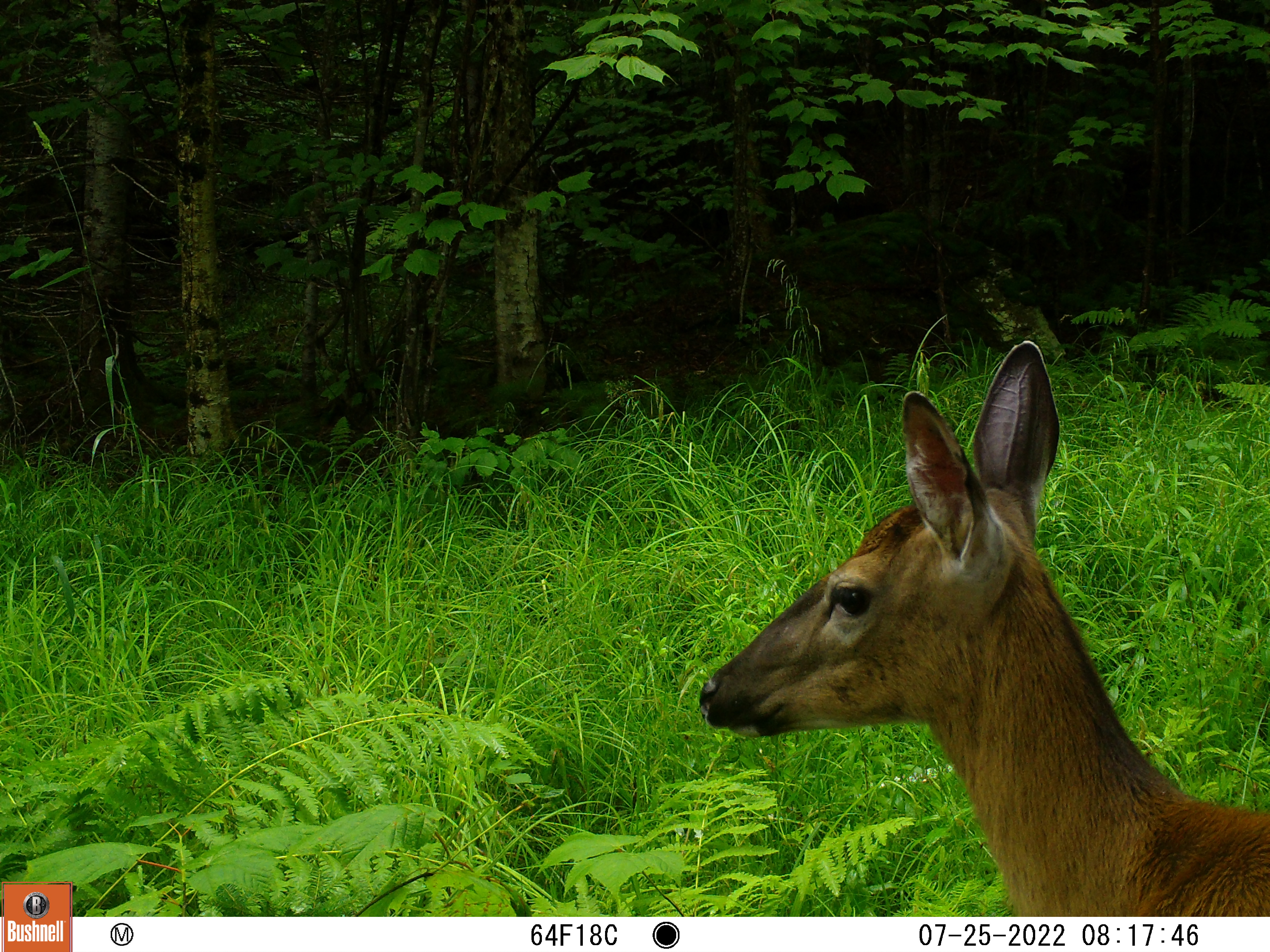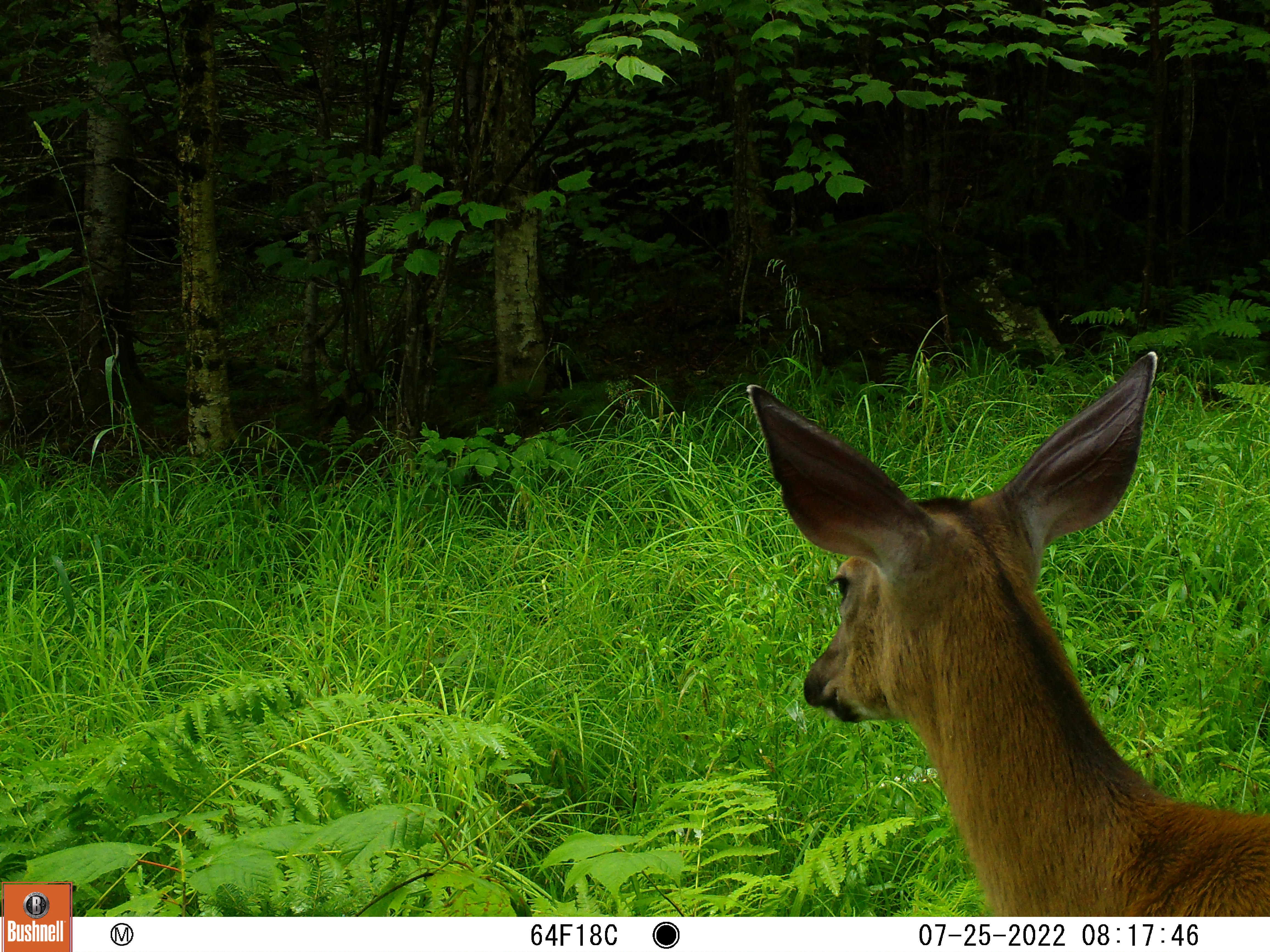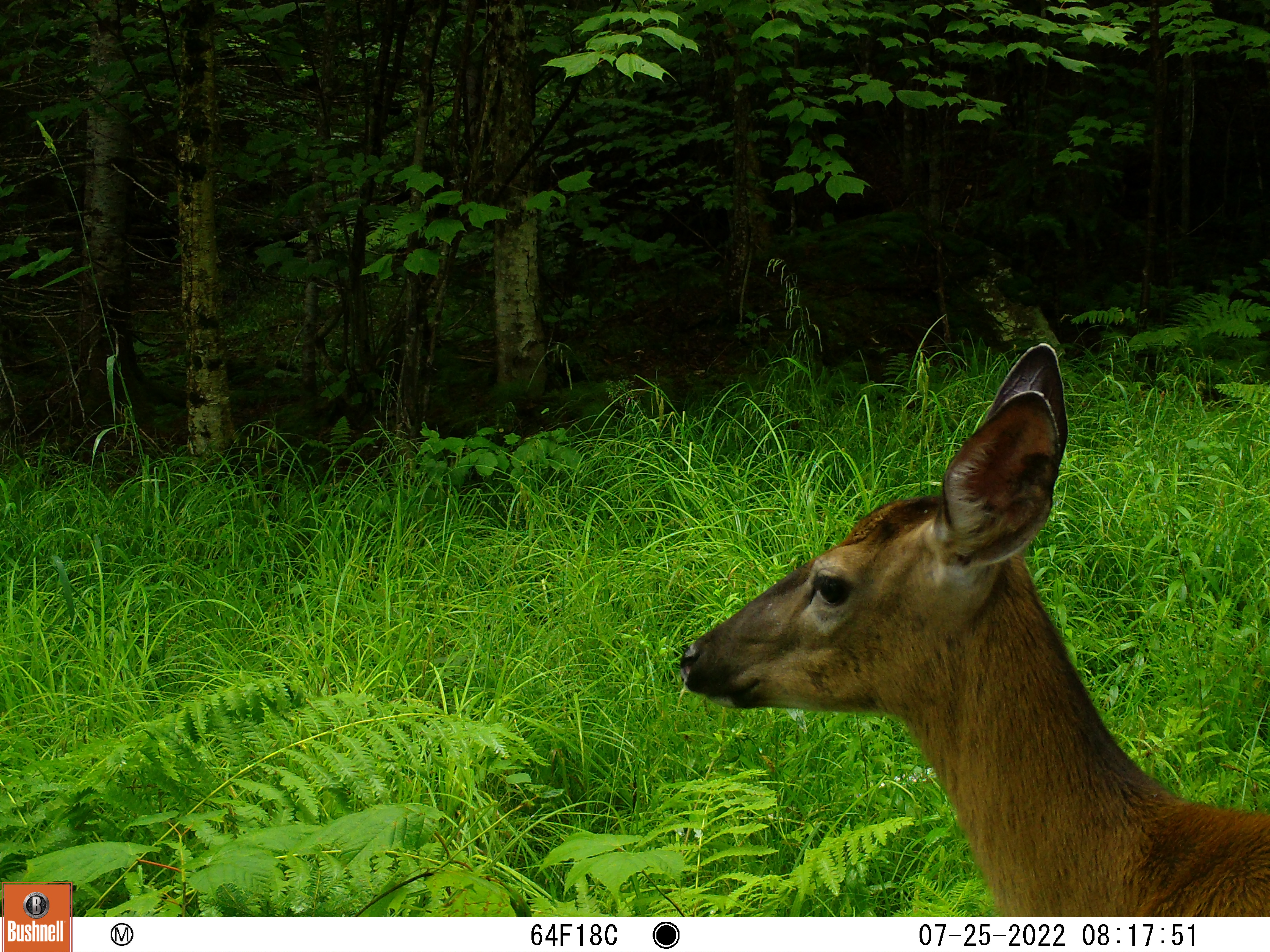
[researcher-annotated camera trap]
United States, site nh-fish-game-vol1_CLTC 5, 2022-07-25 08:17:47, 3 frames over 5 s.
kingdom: Animalia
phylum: Chordata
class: Mammalia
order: Artiodactyla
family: Cervidae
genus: Odocoileus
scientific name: Odocoileus virginianus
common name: white-tailed deer